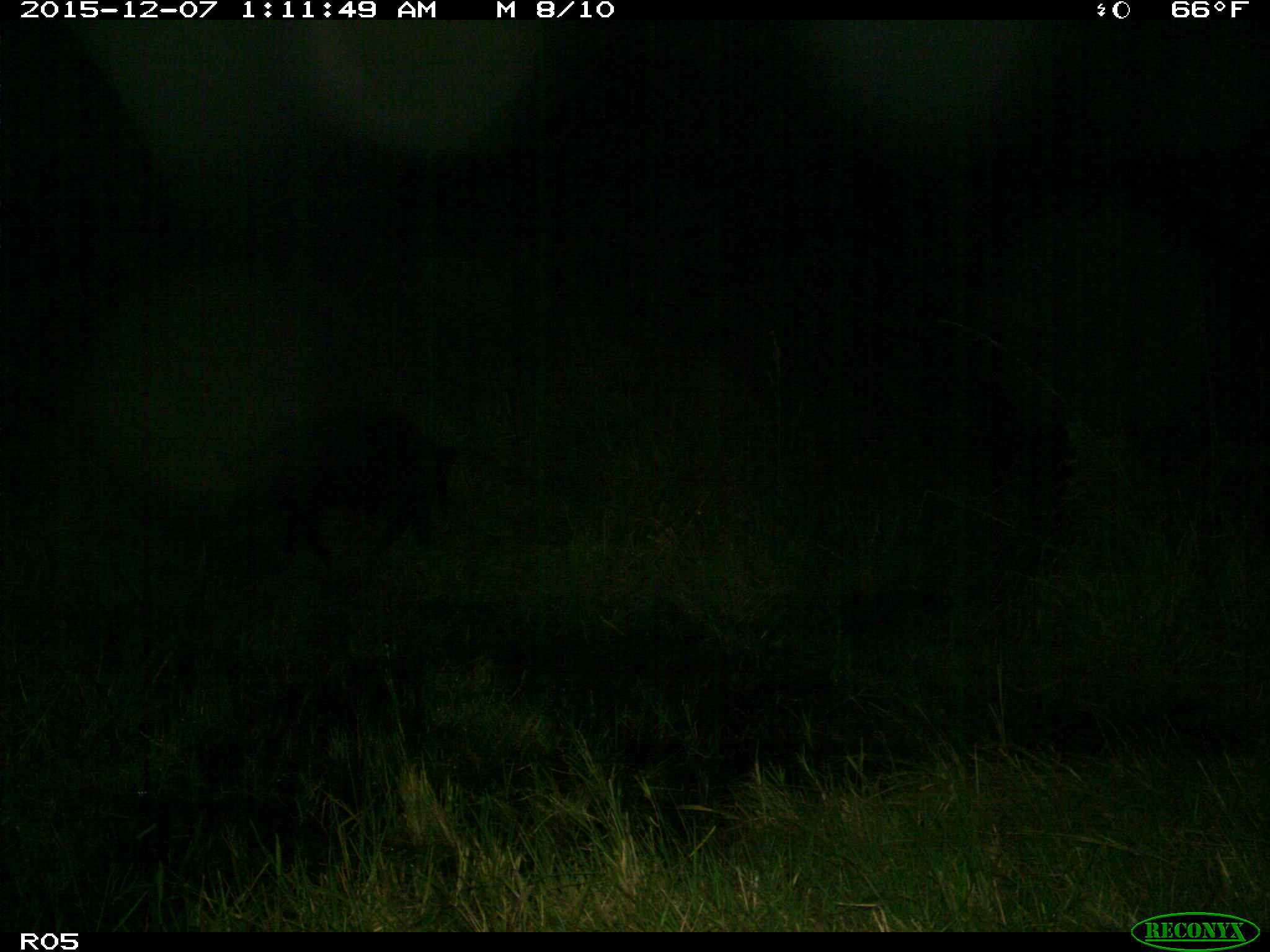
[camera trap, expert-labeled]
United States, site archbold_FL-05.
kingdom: Animalia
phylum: Chordata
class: Mammalia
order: Artiodactyla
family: Suidae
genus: Sus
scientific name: Sus scrofa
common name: wild boar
Sus scrofa (wild boar).